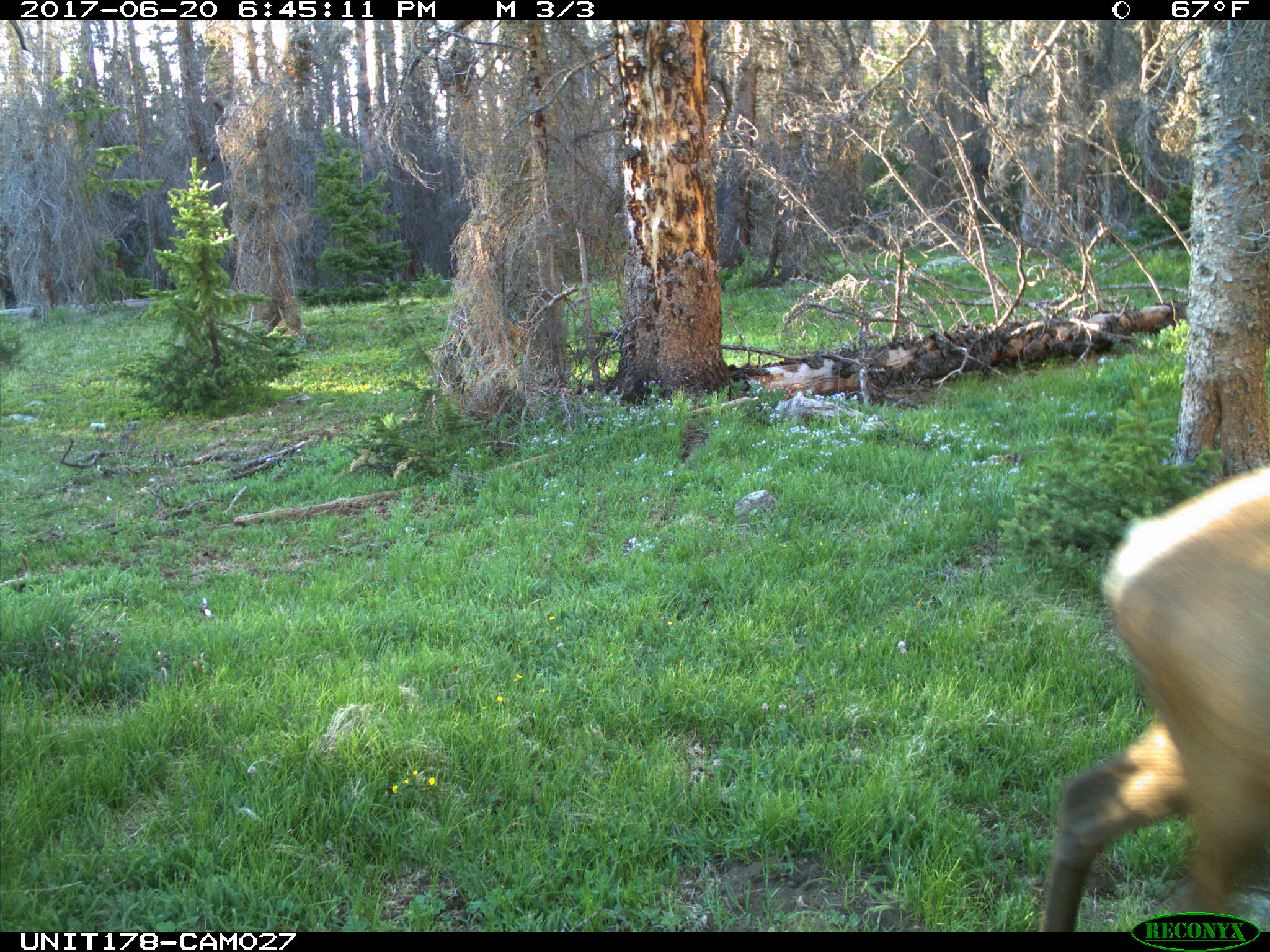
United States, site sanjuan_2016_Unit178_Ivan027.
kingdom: Animalia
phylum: Chordata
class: Mammalia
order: Artiodactyla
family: Cervidae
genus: Cervus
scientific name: Cervus elaphus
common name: red deer